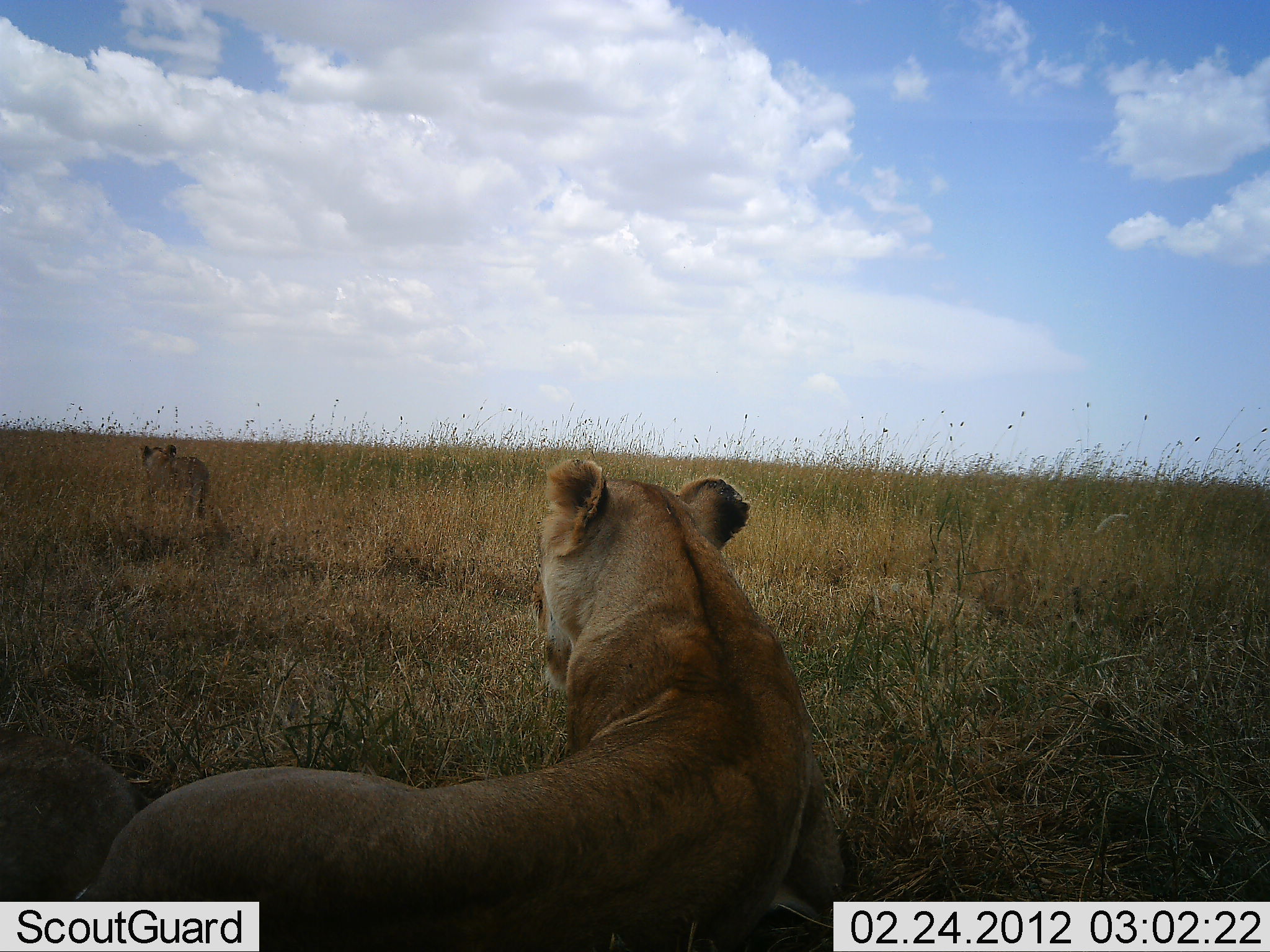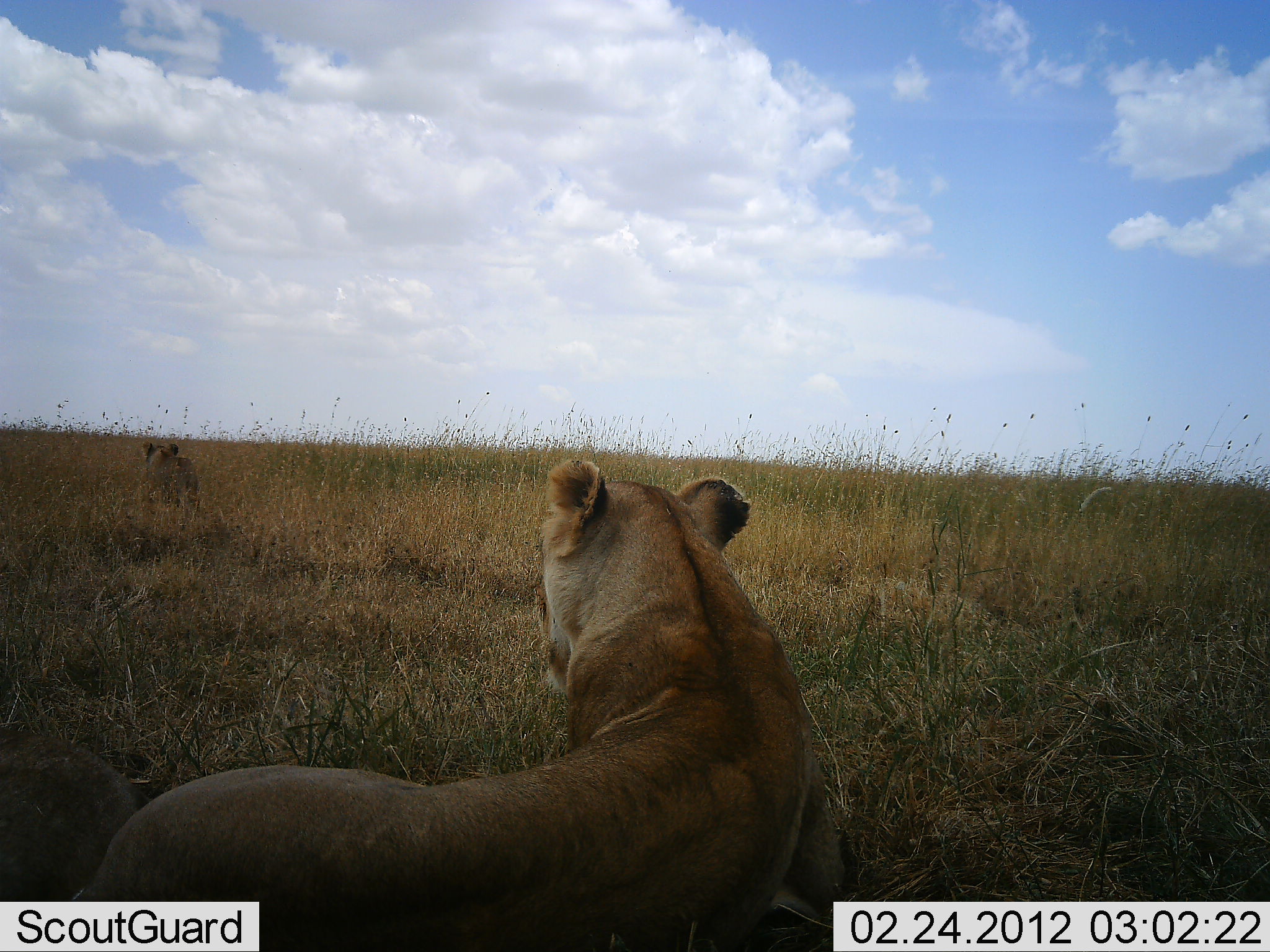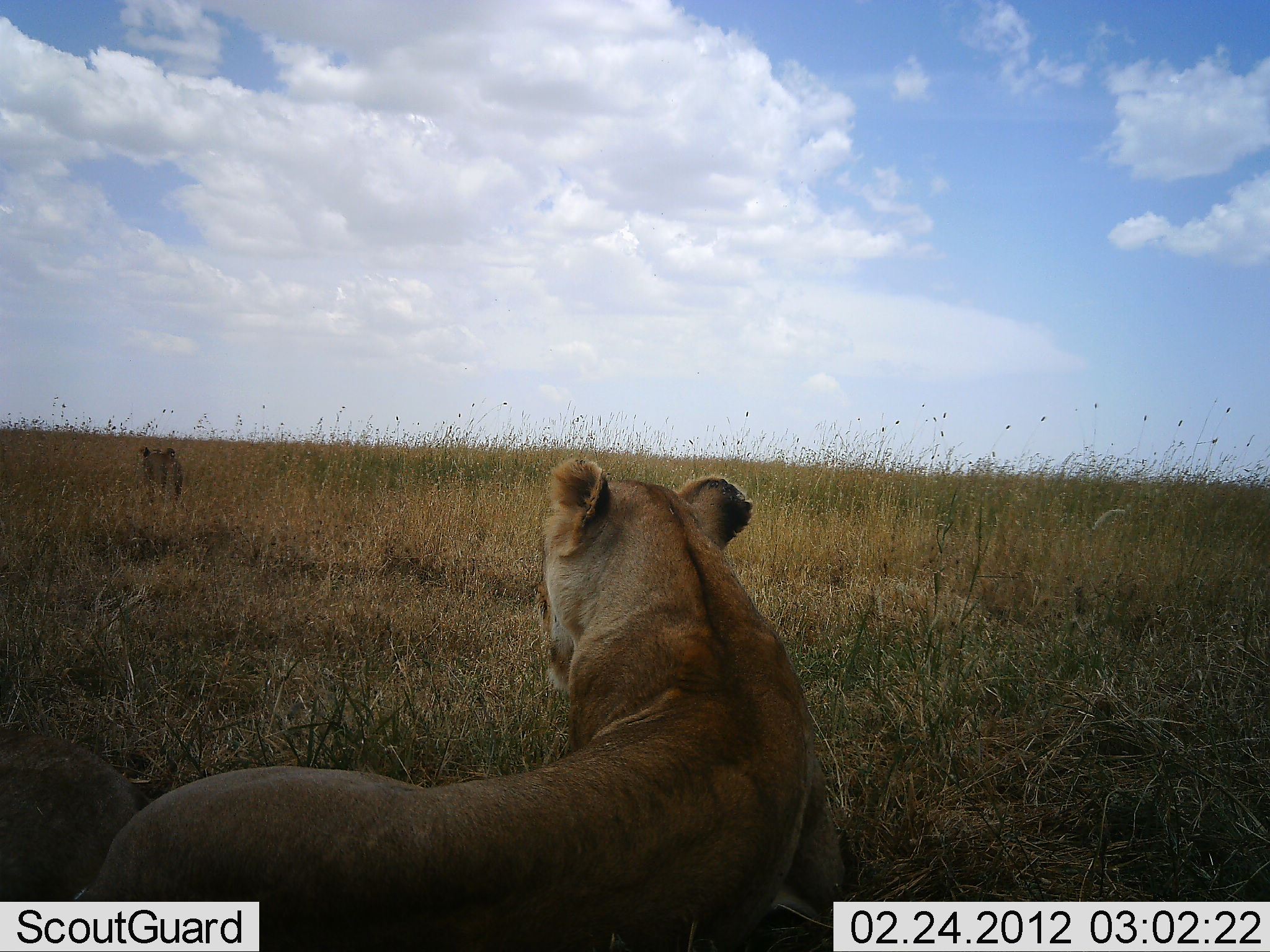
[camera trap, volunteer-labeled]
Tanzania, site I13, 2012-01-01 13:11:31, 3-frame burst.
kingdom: Animalia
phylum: Chordata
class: Mammalia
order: Carnivora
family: Felidae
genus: Panthera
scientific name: Panthera leo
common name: lion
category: lionfemale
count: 2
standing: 9%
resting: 94%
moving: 61%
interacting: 3%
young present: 24%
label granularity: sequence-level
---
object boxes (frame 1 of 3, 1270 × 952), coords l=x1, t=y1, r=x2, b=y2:
animal: l=80, t=456, r=859, b=951; l=0, t=731, r=150, b=901; l=140, t=442, r=208, b=520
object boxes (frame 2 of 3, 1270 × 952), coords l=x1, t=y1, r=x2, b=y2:
animal: l=80, t=456, r=859, b=951; l=0, t=733, r=150, b=902; l=138, t=437, r=200, b=524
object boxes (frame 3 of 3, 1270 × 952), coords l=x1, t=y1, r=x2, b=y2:
animal: l=80, t=456, r=859, b=951; l=0, t=730, r=152, b=901; l=138, t=446, r=184, b=513